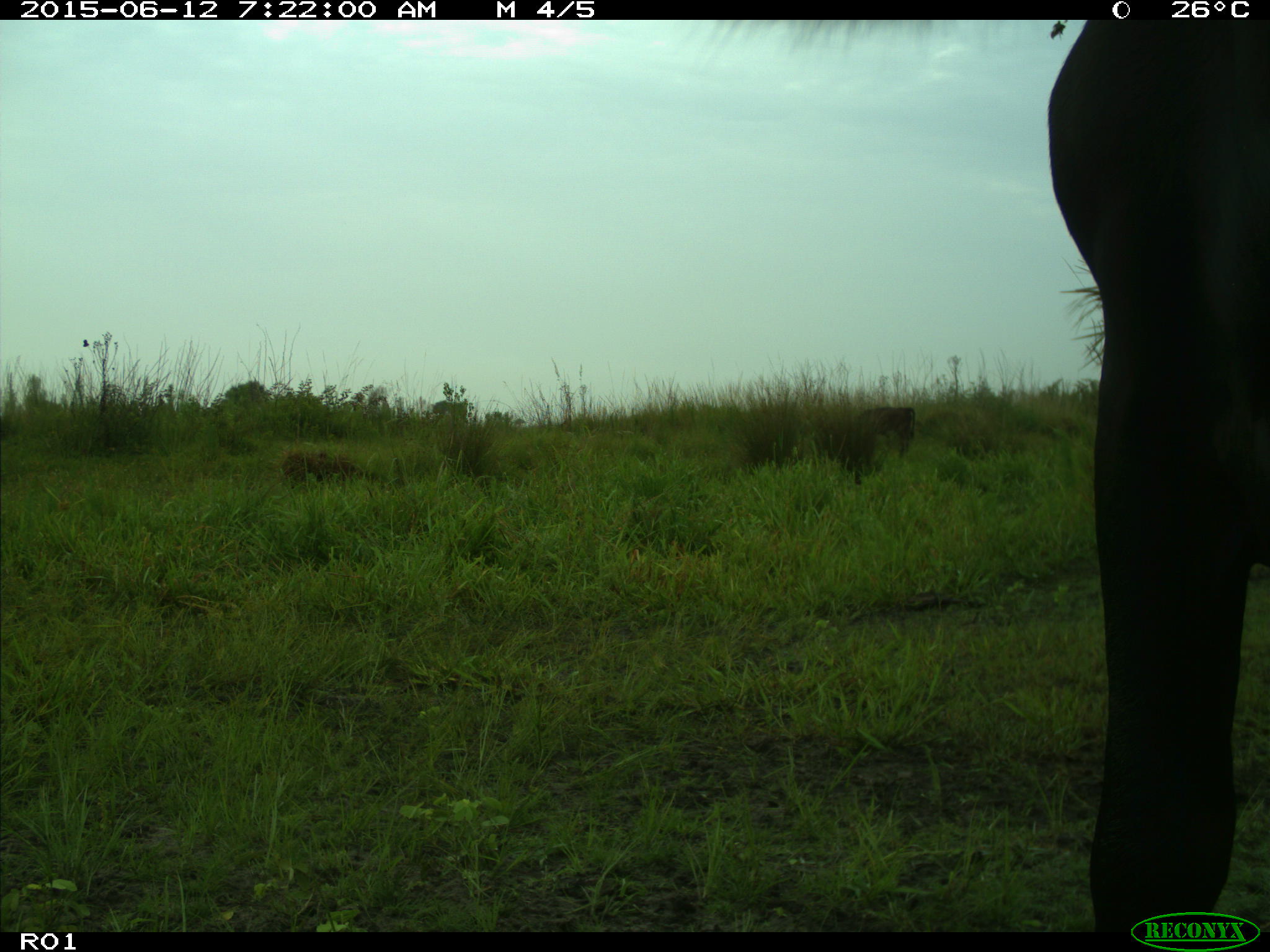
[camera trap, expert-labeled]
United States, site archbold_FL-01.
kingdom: Animalia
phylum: Chordata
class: Mammalia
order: Artiodactyla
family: Bovidae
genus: Bos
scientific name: Bos taurus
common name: domestic cow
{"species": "Bos taurus (domestic cow)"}